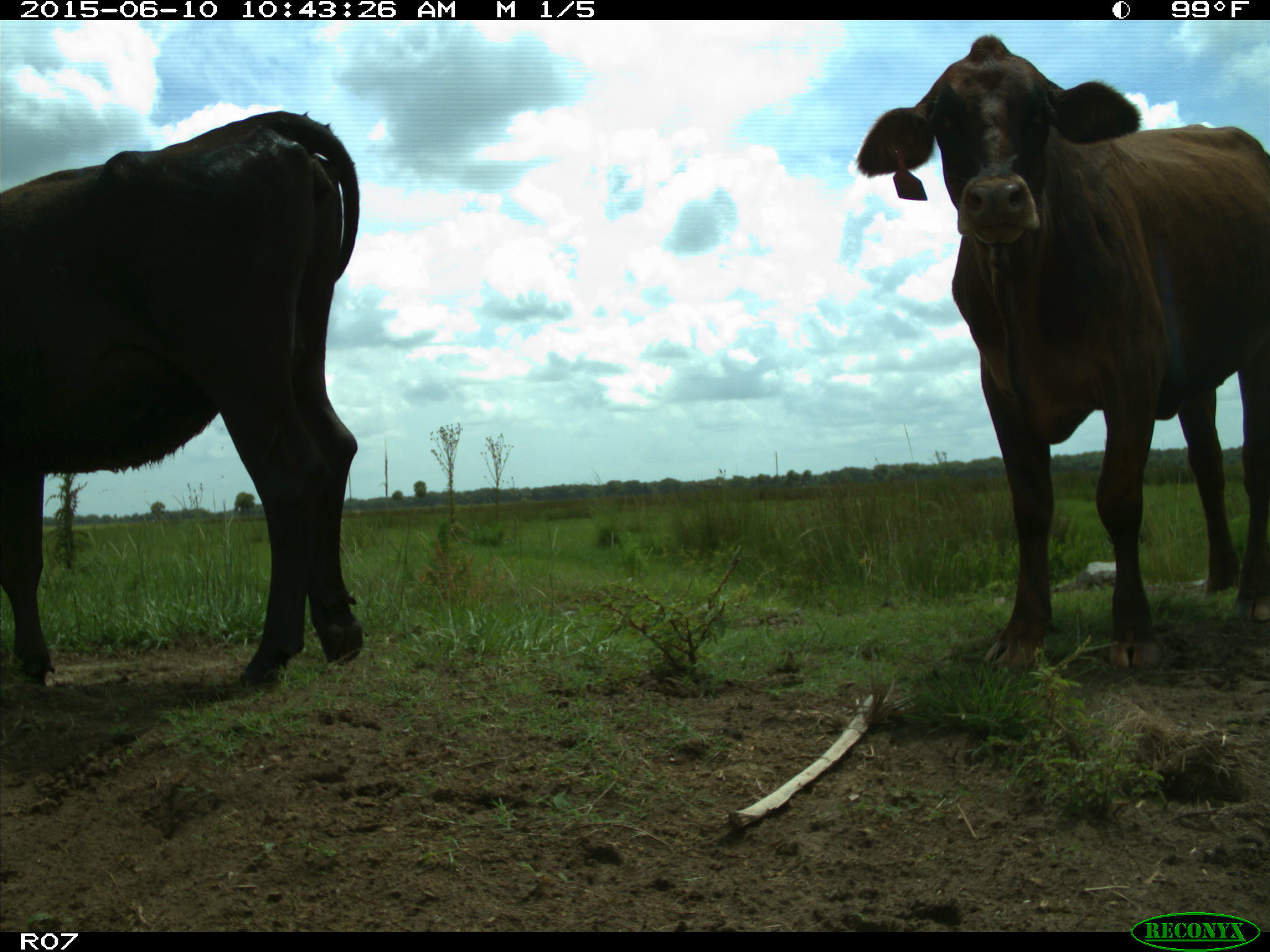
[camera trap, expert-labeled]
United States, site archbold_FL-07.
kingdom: Animalia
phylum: Chordata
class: Mammalia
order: Artiodactyla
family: Bovidae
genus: Bos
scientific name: Bos taurus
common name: domestic cow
Bos taurus (domestic cow).